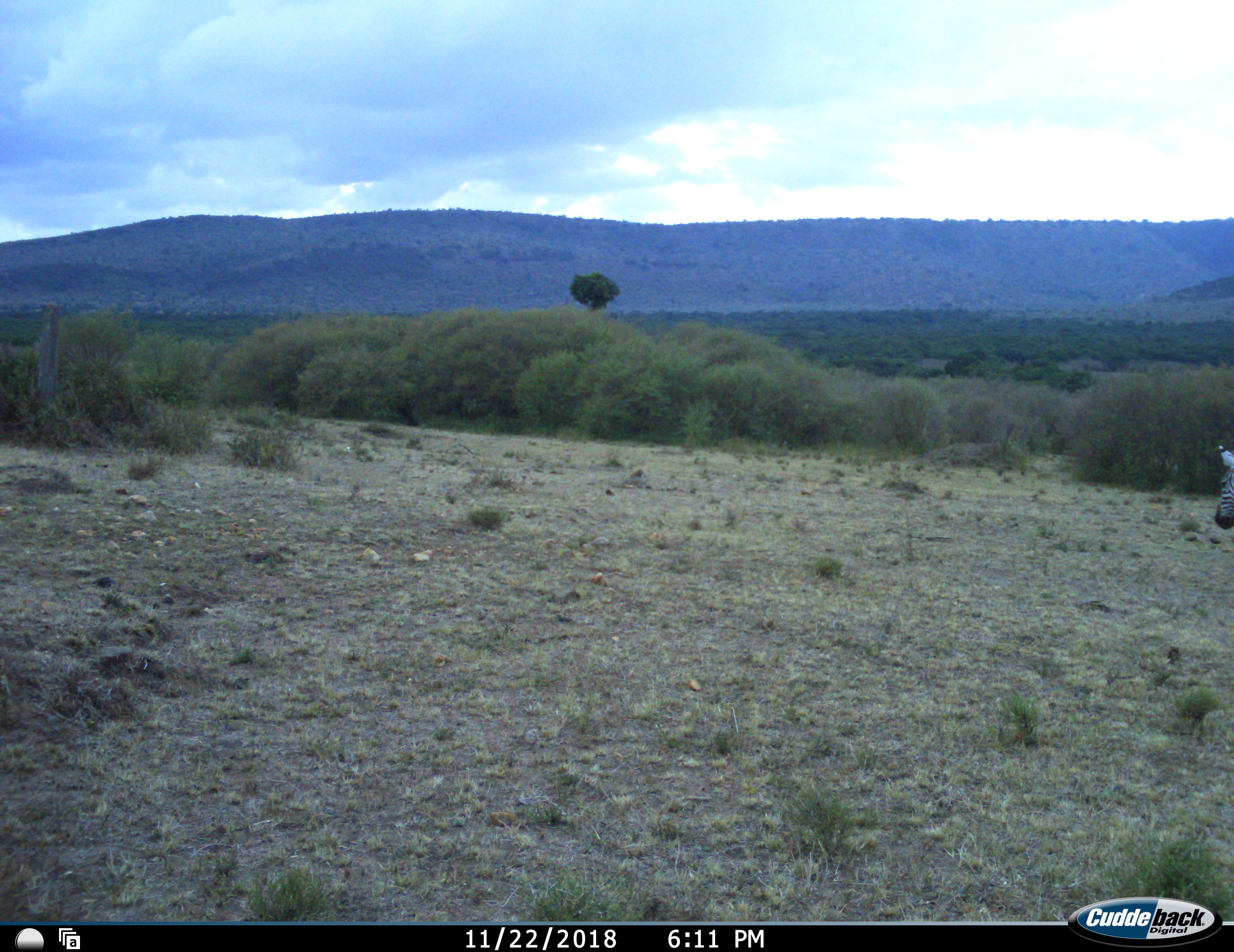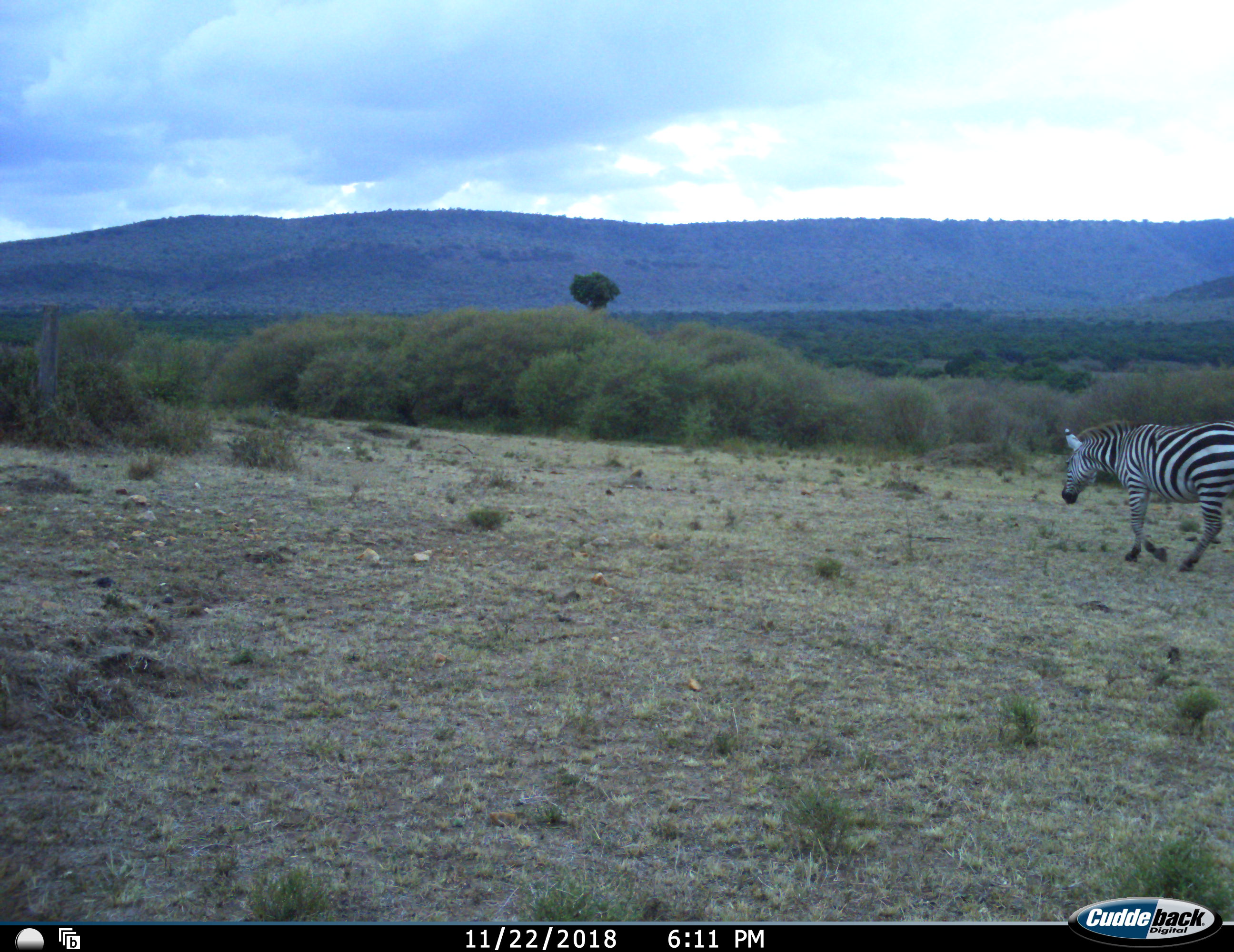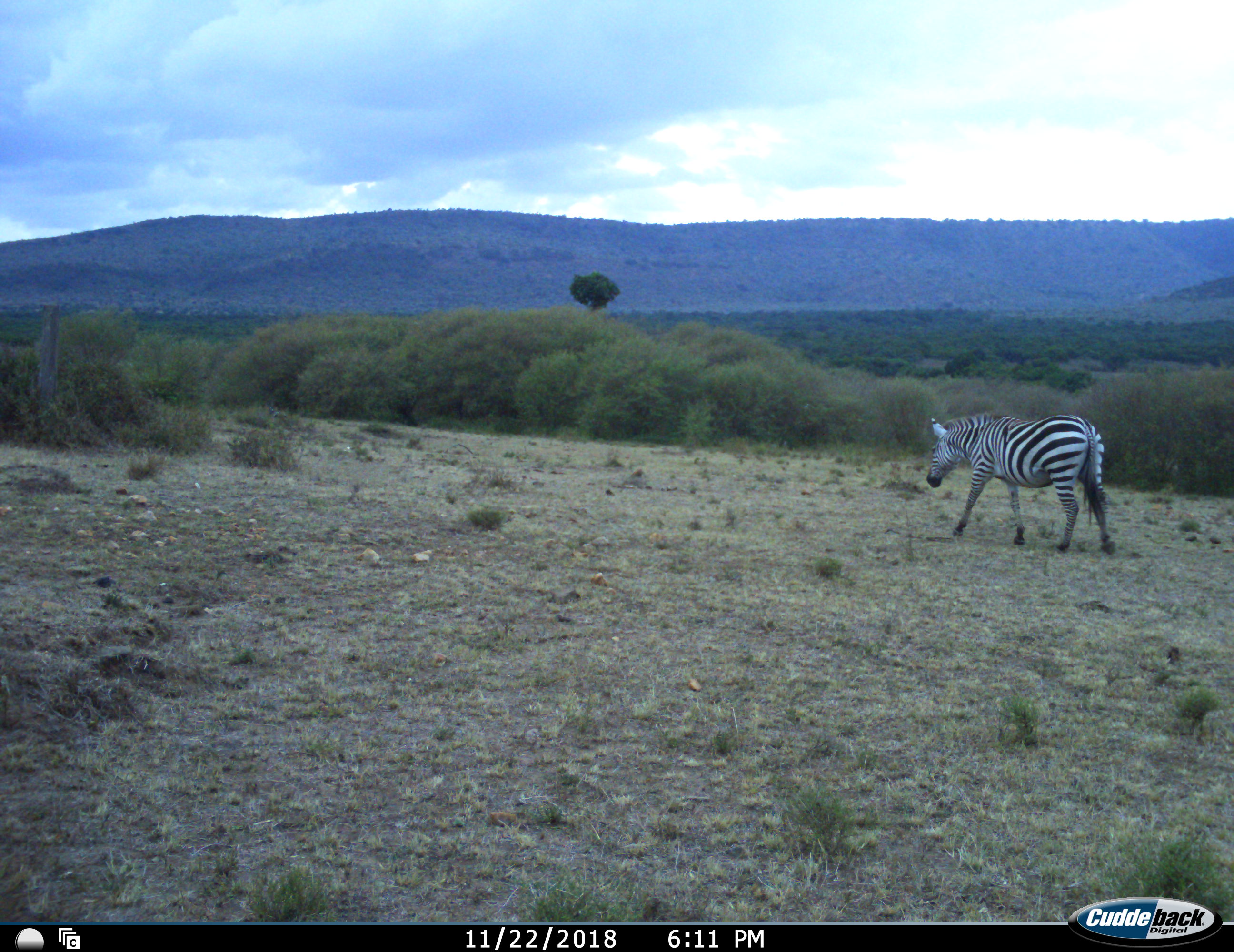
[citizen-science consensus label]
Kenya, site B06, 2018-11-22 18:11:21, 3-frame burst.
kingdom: Animalia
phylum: Chordata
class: Mammalia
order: Perissodactyla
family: Equidae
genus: Equus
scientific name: Equus quagga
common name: plains zebra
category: zebra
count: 1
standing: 10%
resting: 0%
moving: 90%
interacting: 0%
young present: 0%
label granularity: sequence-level